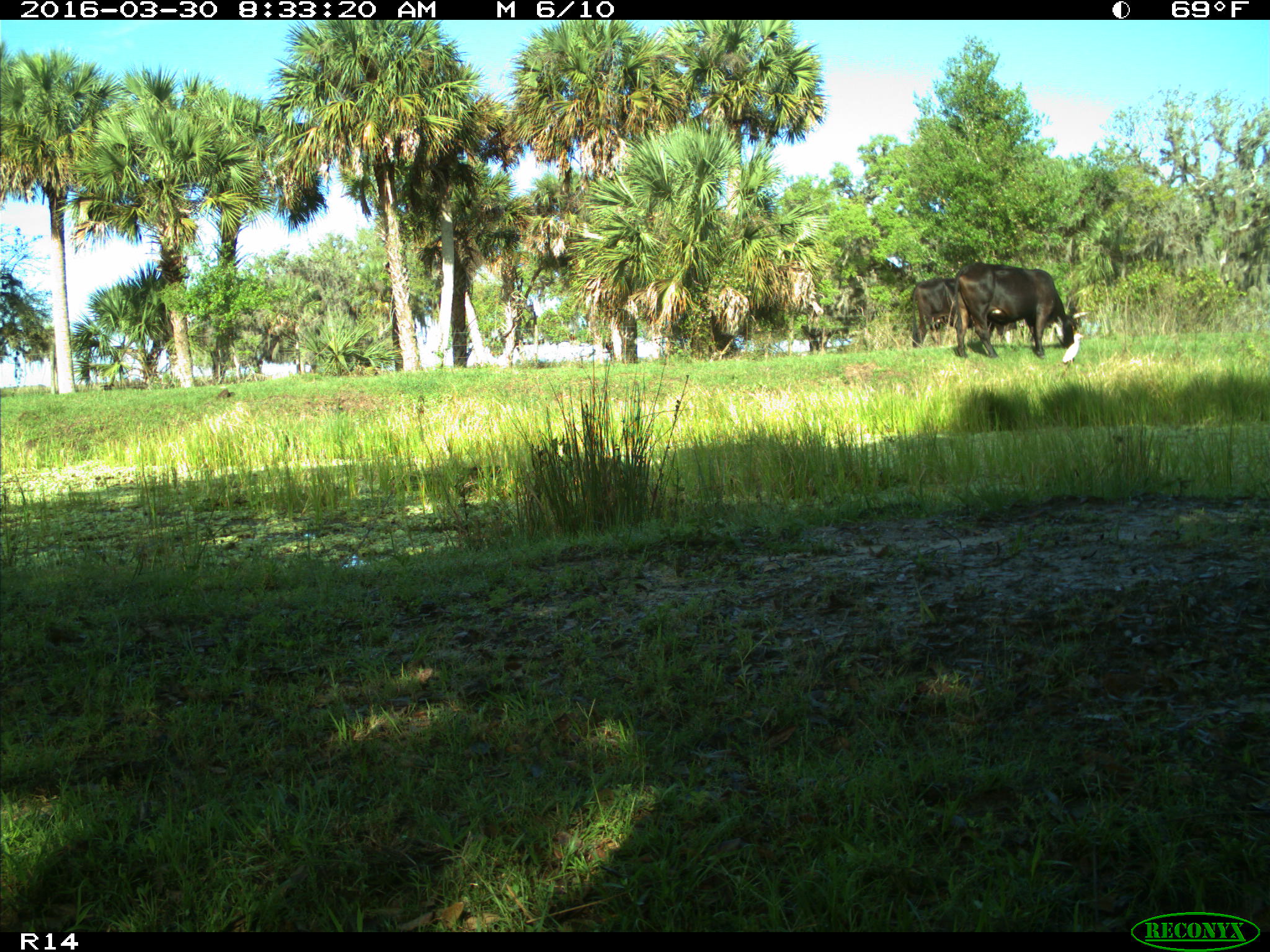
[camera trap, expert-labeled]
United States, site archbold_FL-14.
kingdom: Animalia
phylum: Chordata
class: Mammalia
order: Artiodactyla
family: Bovidae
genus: Bos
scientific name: Bos taurus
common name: domestic cow